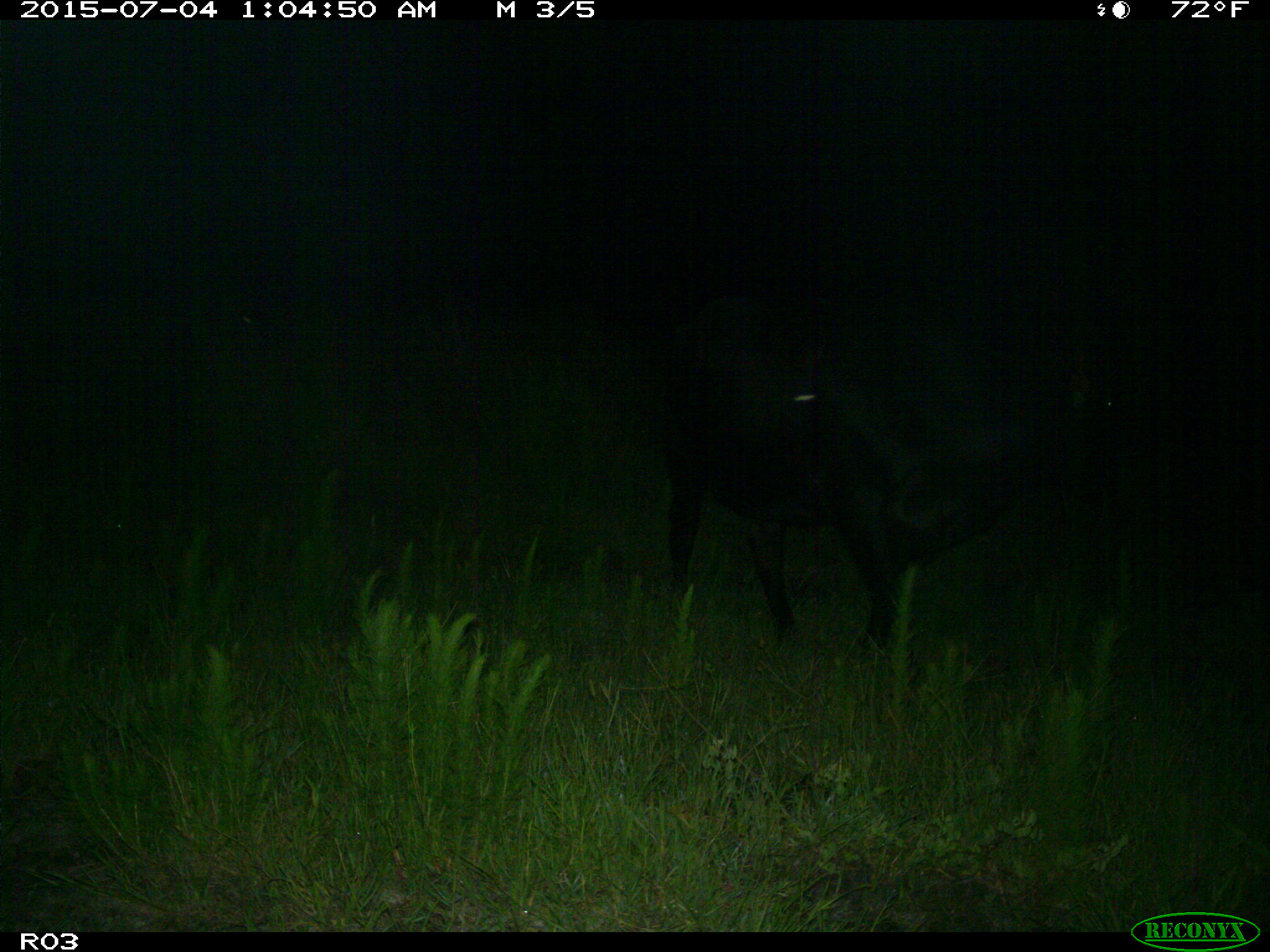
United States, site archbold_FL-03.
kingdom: Animalia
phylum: Chordata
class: Mammalia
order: Artiodactyla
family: Bovidae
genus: Bos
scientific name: Bos taurus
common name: domestic cow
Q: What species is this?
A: Bos taurus (domestic cow).